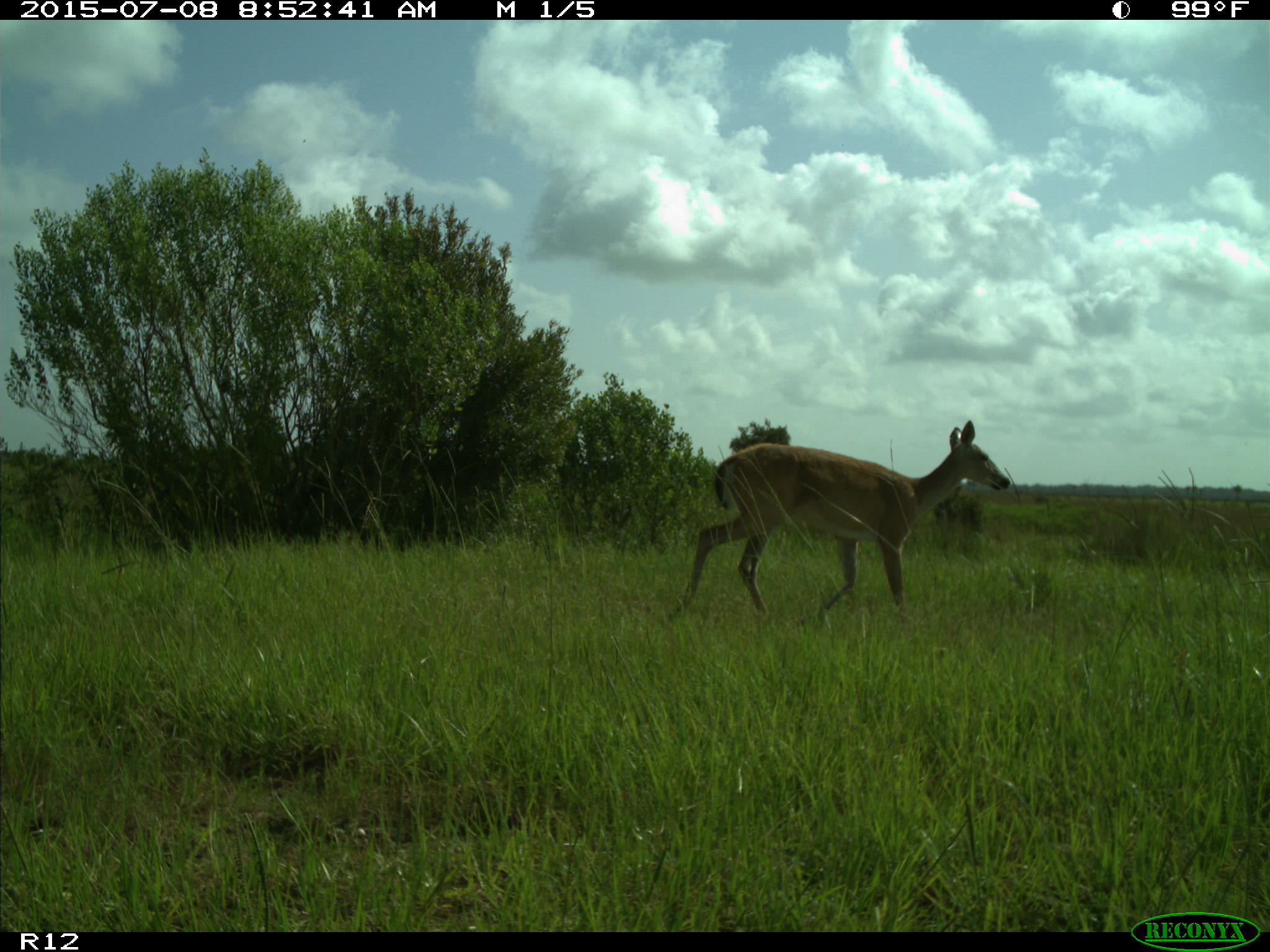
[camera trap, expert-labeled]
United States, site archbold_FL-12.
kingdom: Animalia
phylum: Chordata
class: Mammalia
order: Artiodactyla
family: Cervidae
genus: Odocoileus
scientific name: Odocoileus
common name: deer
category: unidentified deer